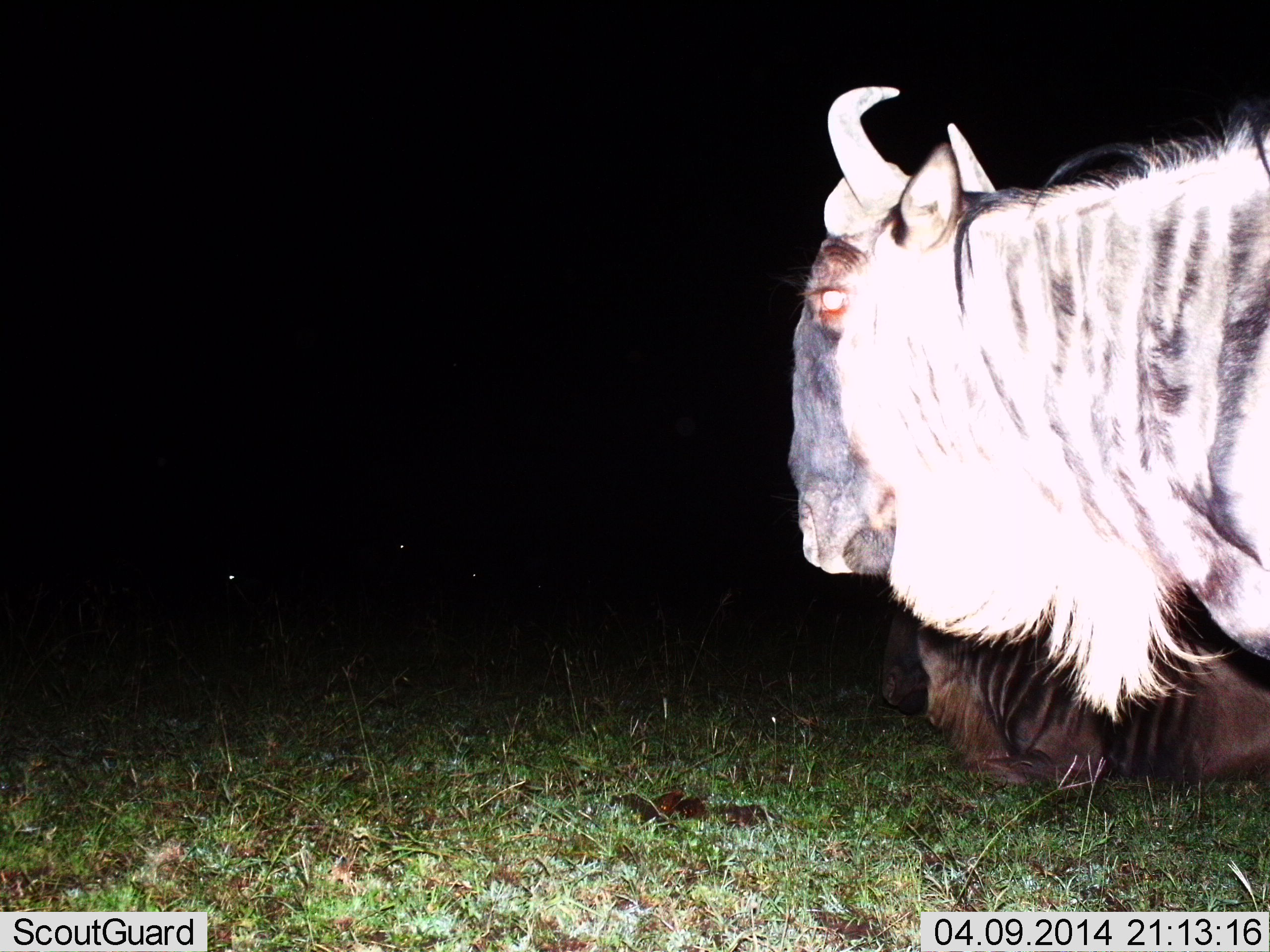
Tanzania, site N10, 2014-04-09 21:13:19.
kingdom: Animalia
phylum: Chordata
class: Mammalia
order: Artiodactyla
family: Bovidae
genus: Connochaetes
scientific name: Connochaetes taurinus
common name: blue wildebeest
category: wildebeest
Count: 2.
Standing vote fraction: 90%.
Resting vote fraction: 50%.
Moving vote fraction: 10%.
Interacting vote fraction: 0%.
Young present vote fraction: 0%.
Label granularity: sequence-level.